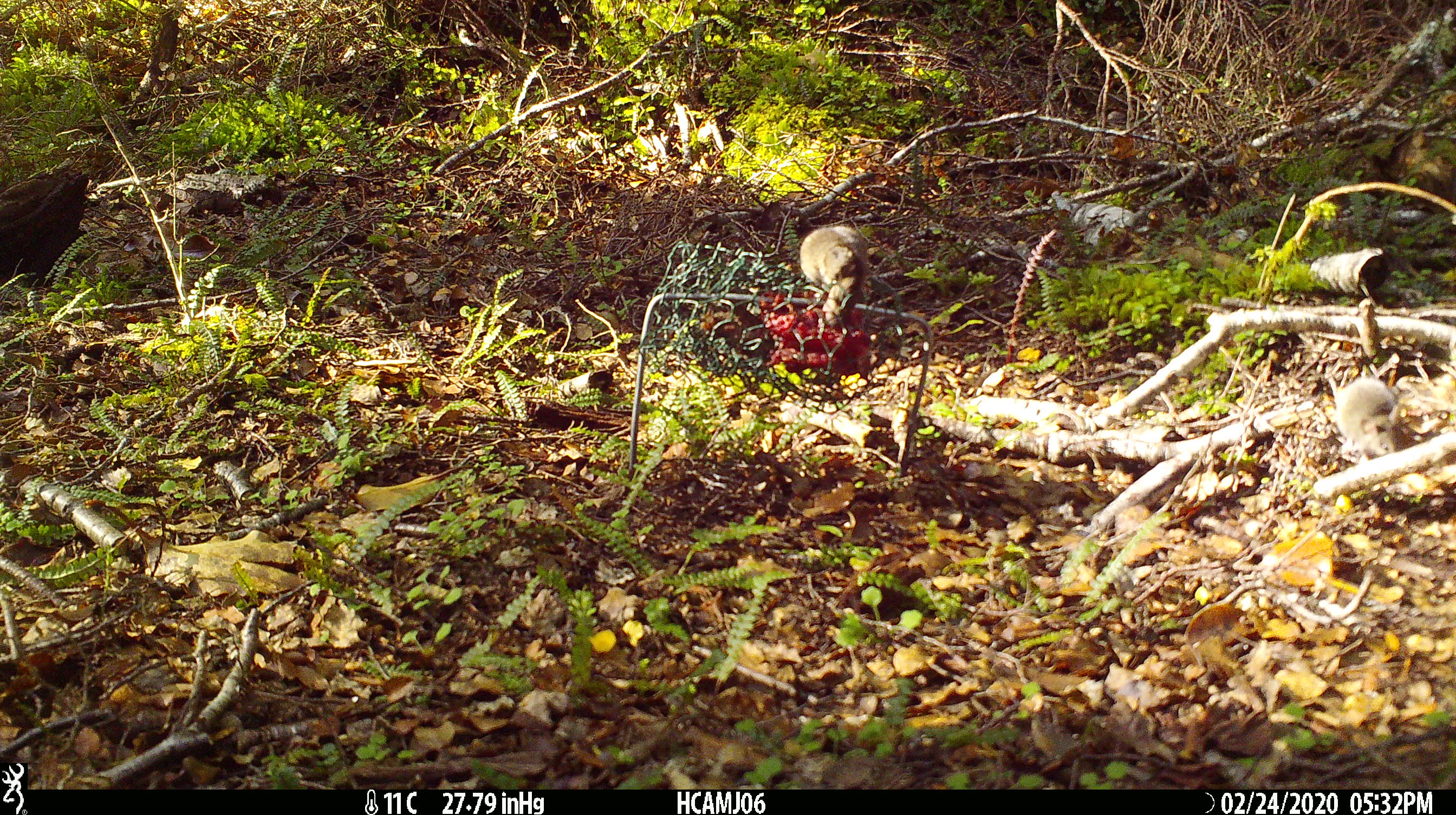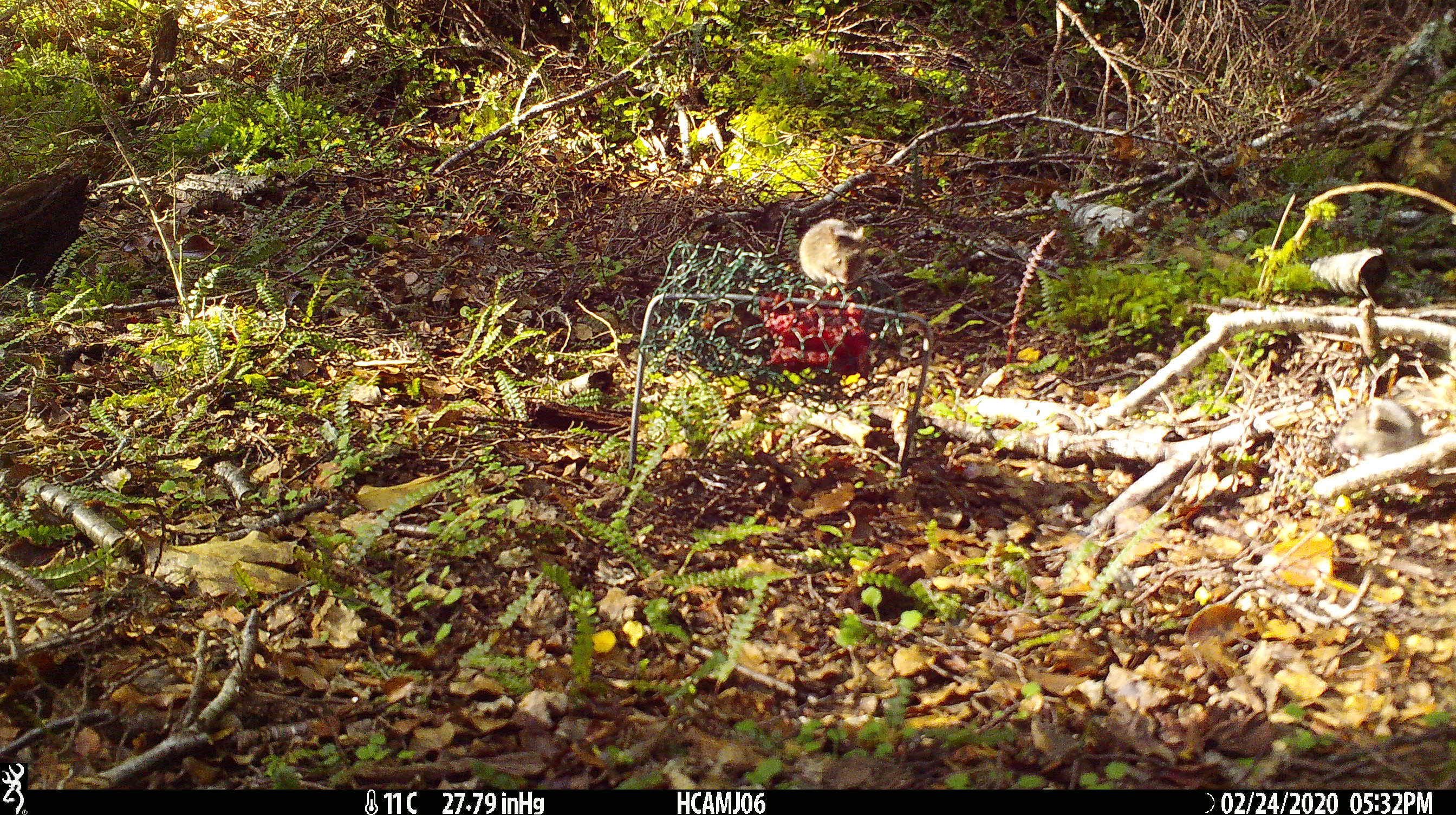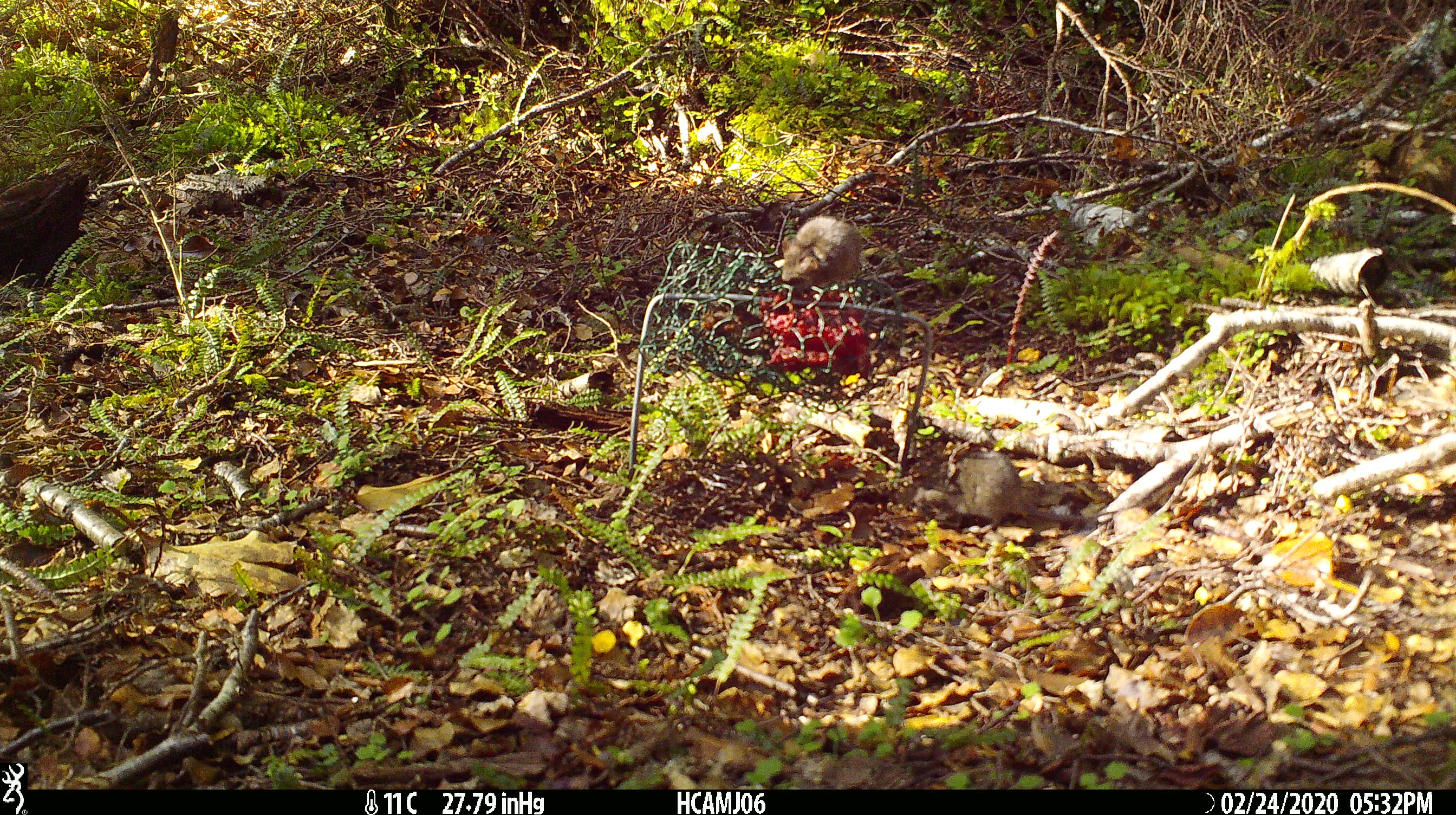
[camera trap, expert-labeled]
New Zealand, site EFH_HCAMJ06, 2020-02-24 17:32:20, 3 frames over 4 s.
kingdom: Animalia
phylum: Chordata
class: Mammalia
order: Rodentia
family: Muridae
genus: Mus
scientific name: Mus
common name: mouse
Mouse (Mus).